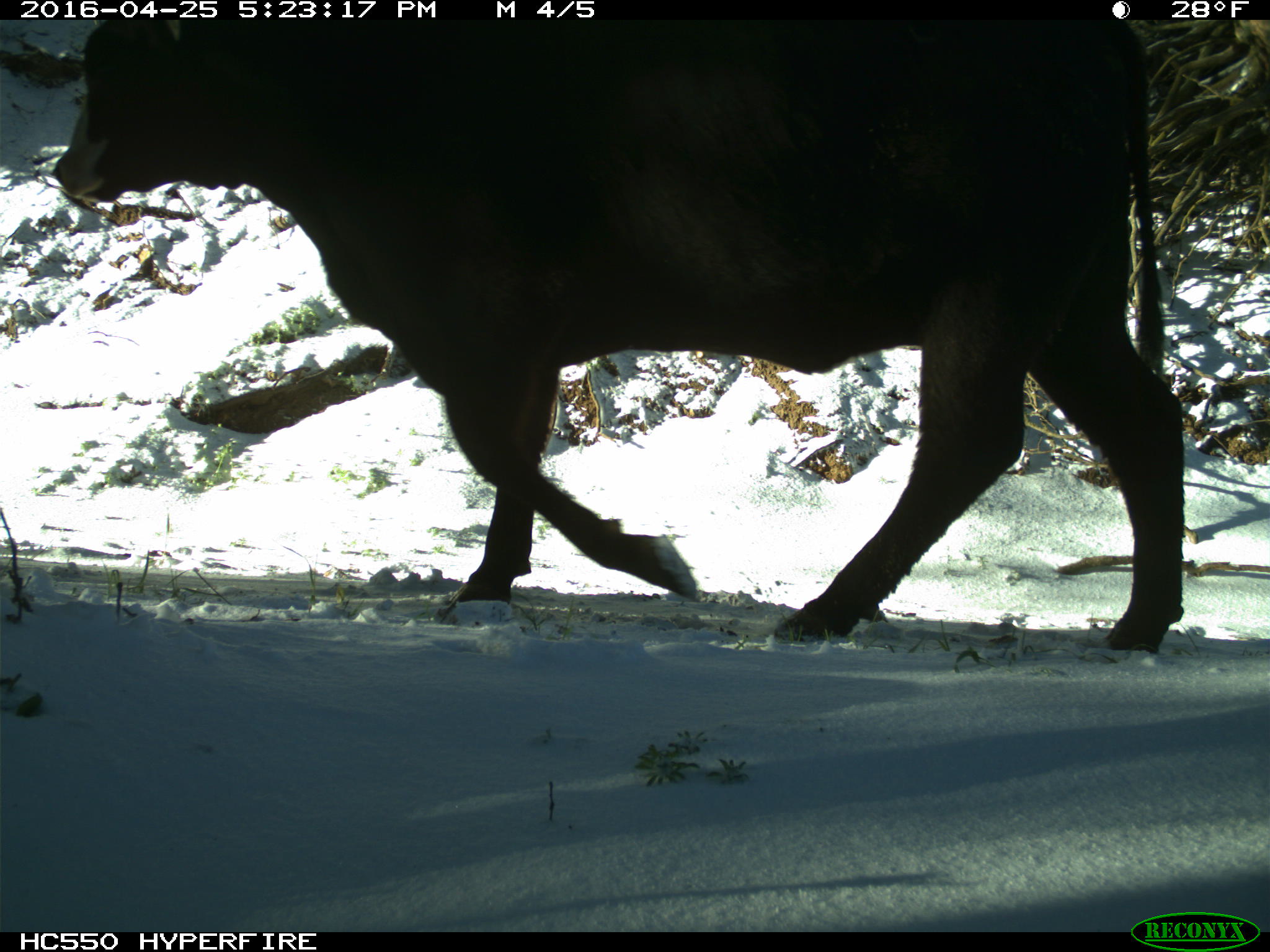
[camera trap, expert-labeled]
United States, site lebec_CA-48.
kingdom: Animalia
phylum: Chordata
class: Mammalia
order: Artiodactyla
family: Bovidae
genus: Bos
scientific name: Bos taurus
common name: domestic cow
Bos taurus (domestic cow).